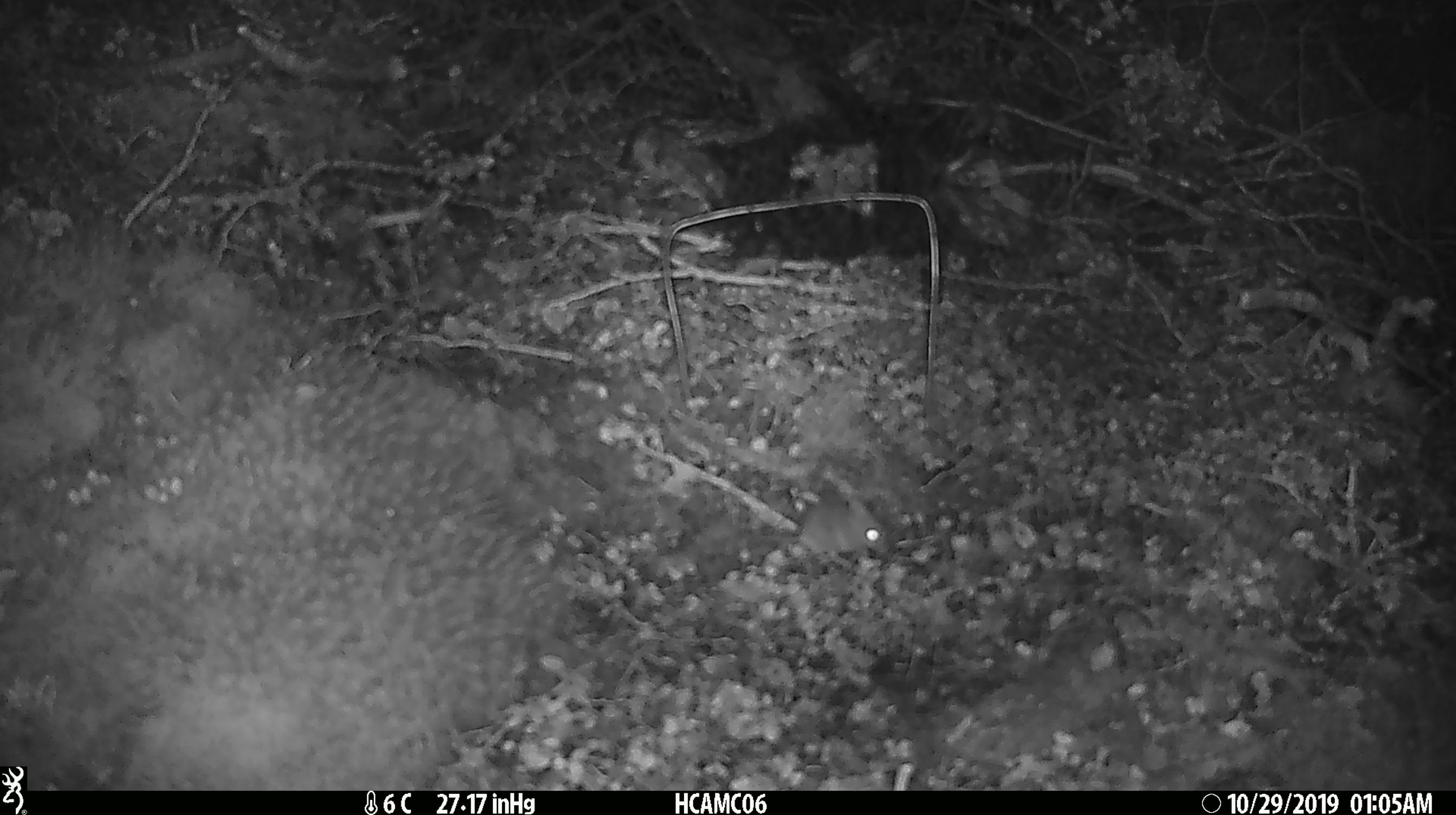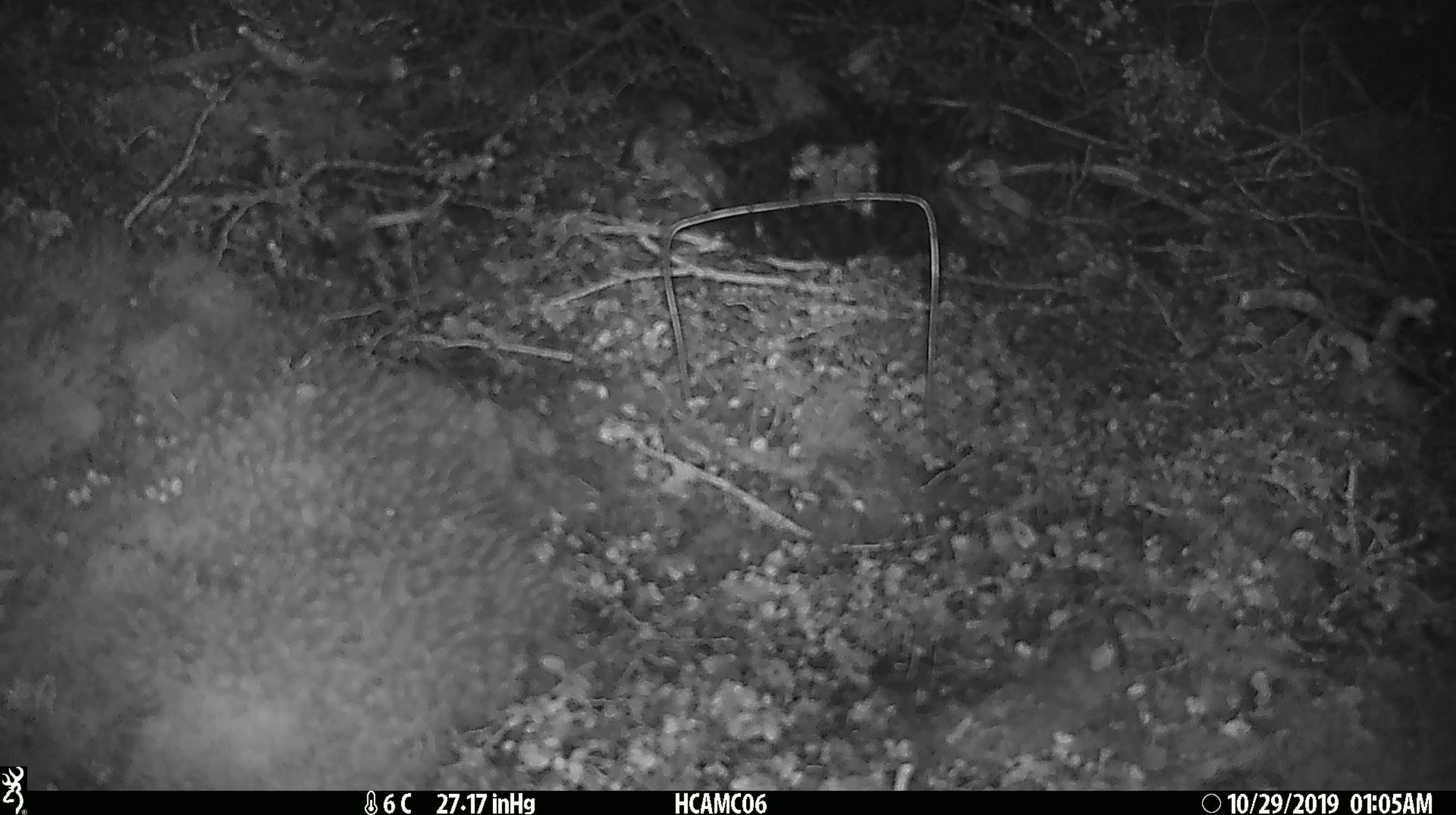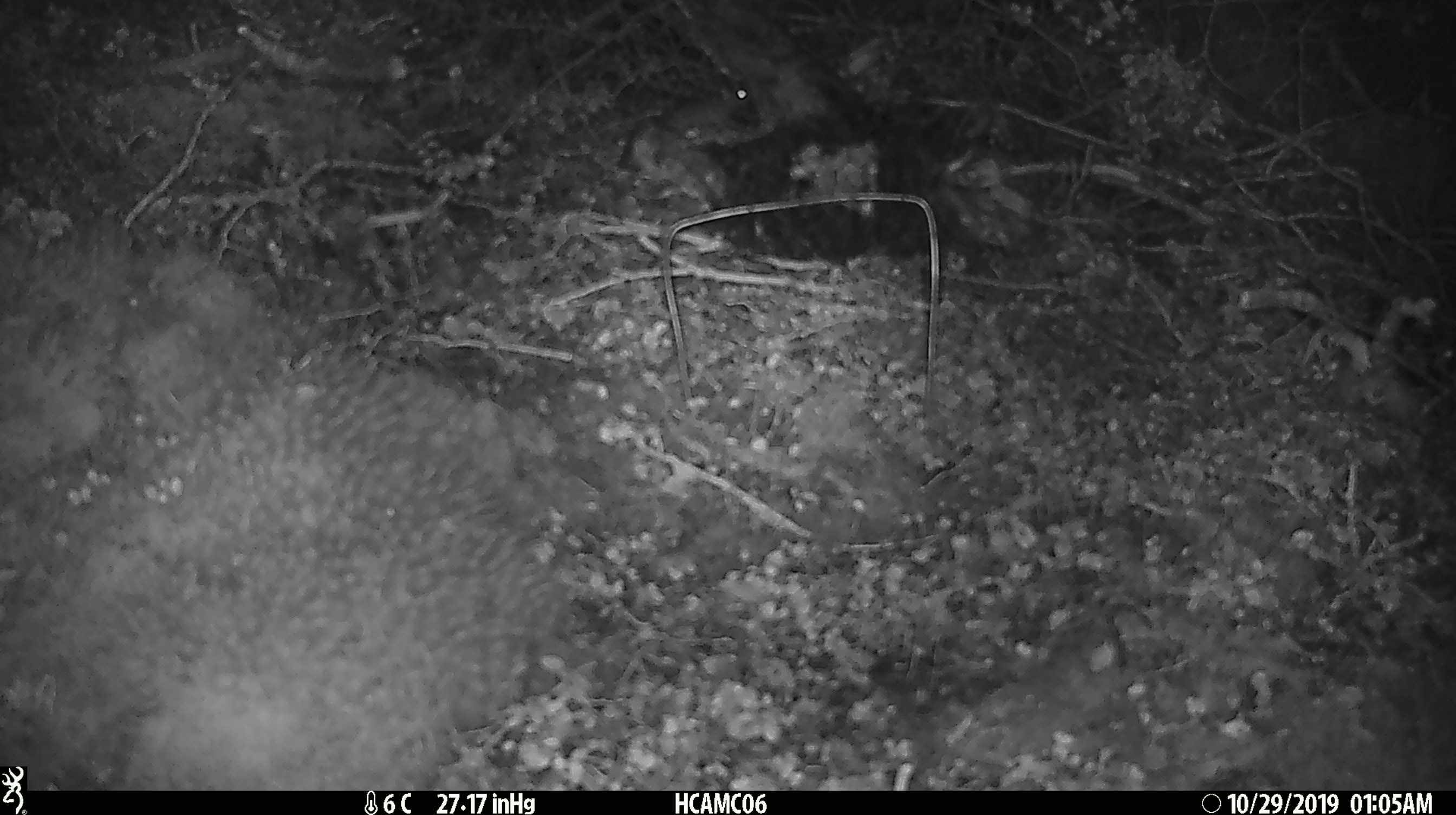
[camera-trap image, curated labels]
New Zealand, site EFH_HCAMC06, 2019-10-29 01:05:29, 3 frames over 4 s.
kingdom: Animalia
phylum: Chordata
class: Mammalia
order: Rodentia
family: Muridae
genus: Mus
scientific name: Mus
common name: mouse